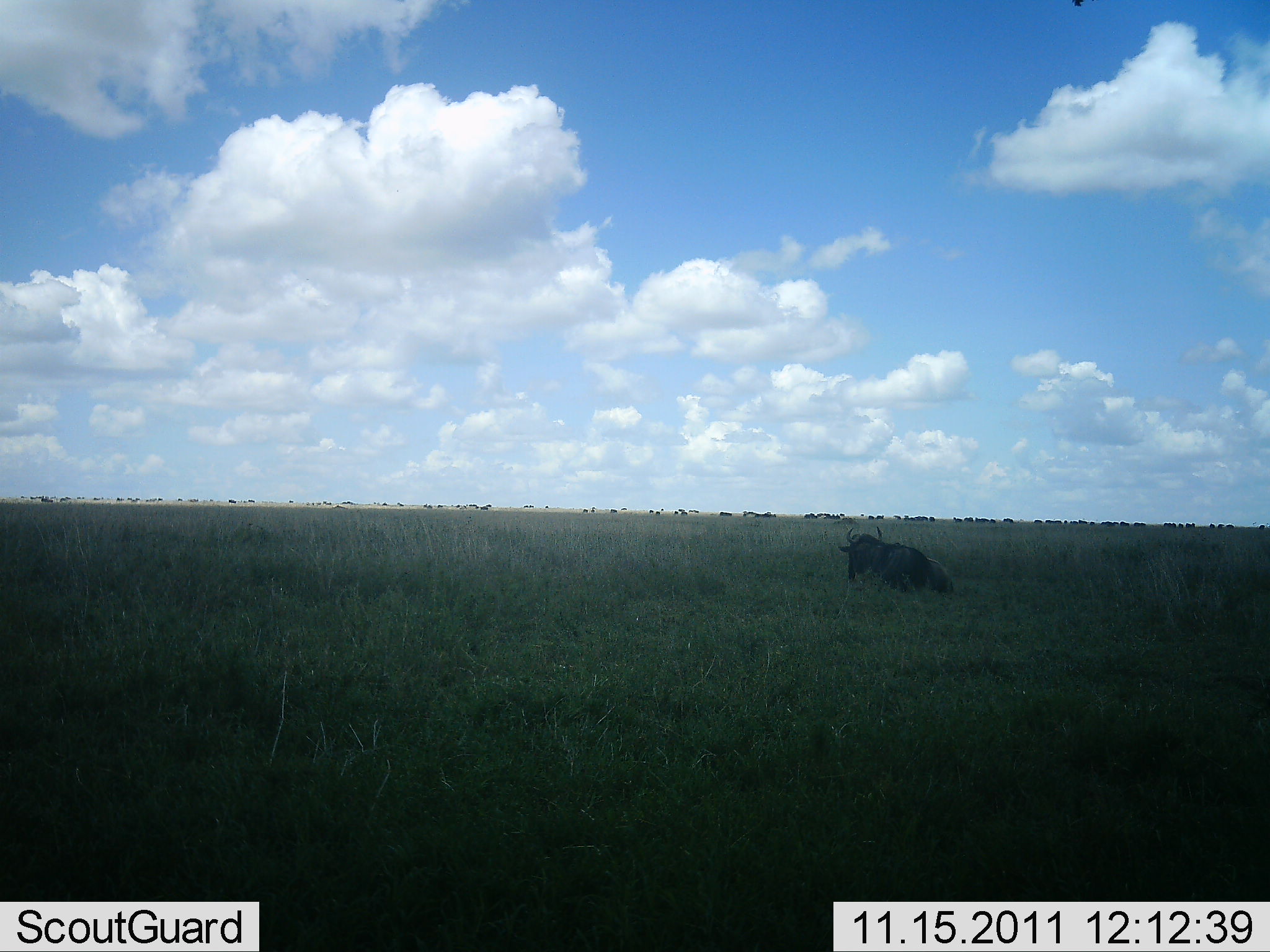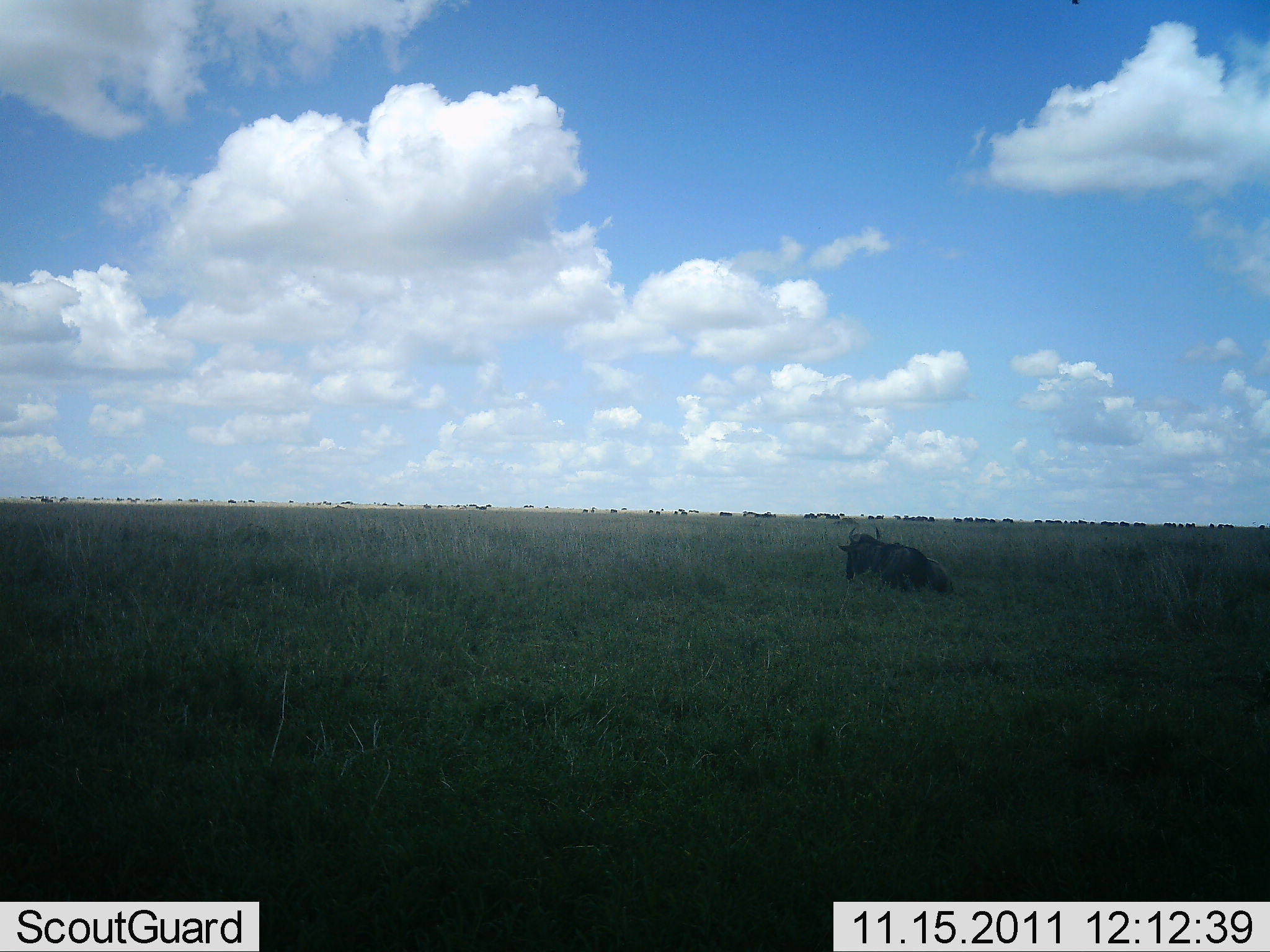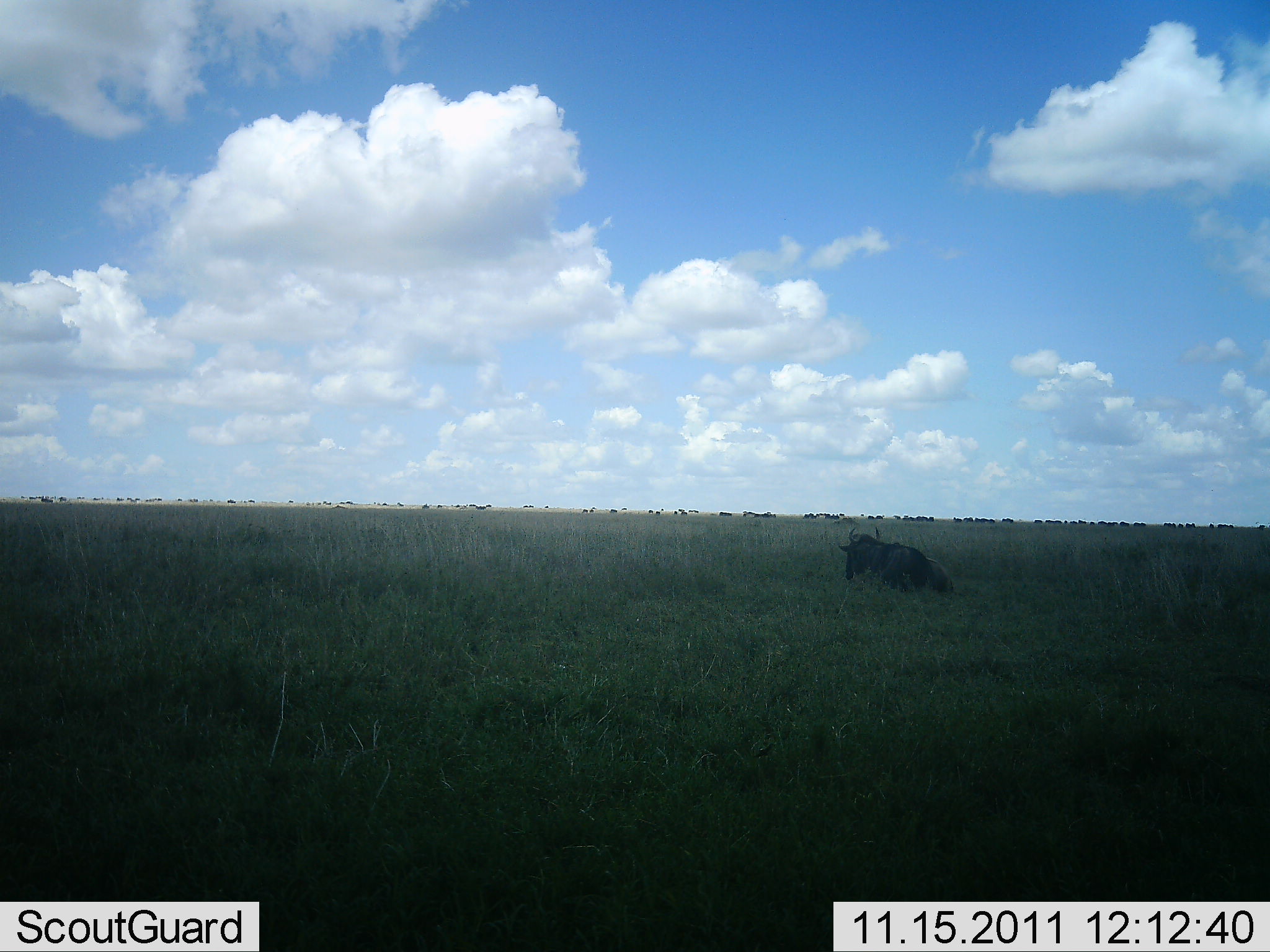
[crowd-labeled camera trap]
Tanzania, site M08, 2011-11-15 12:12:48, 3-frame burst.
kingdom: Animalia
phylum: Chordata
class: Mammalia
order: Artiodactyla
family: Bovidae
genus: Connochaetes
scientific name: Connochaetes taurinus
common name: blue wildebeest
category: wildebeest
Wildebeest (blue wildebeest) (Connochaetes taurinus), count 1. Behavior (volunteer vote fractions): standing 9%, resting 100%, moving 9%, interacting 0%. Young present (vote fraction): 0%. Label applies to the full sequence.